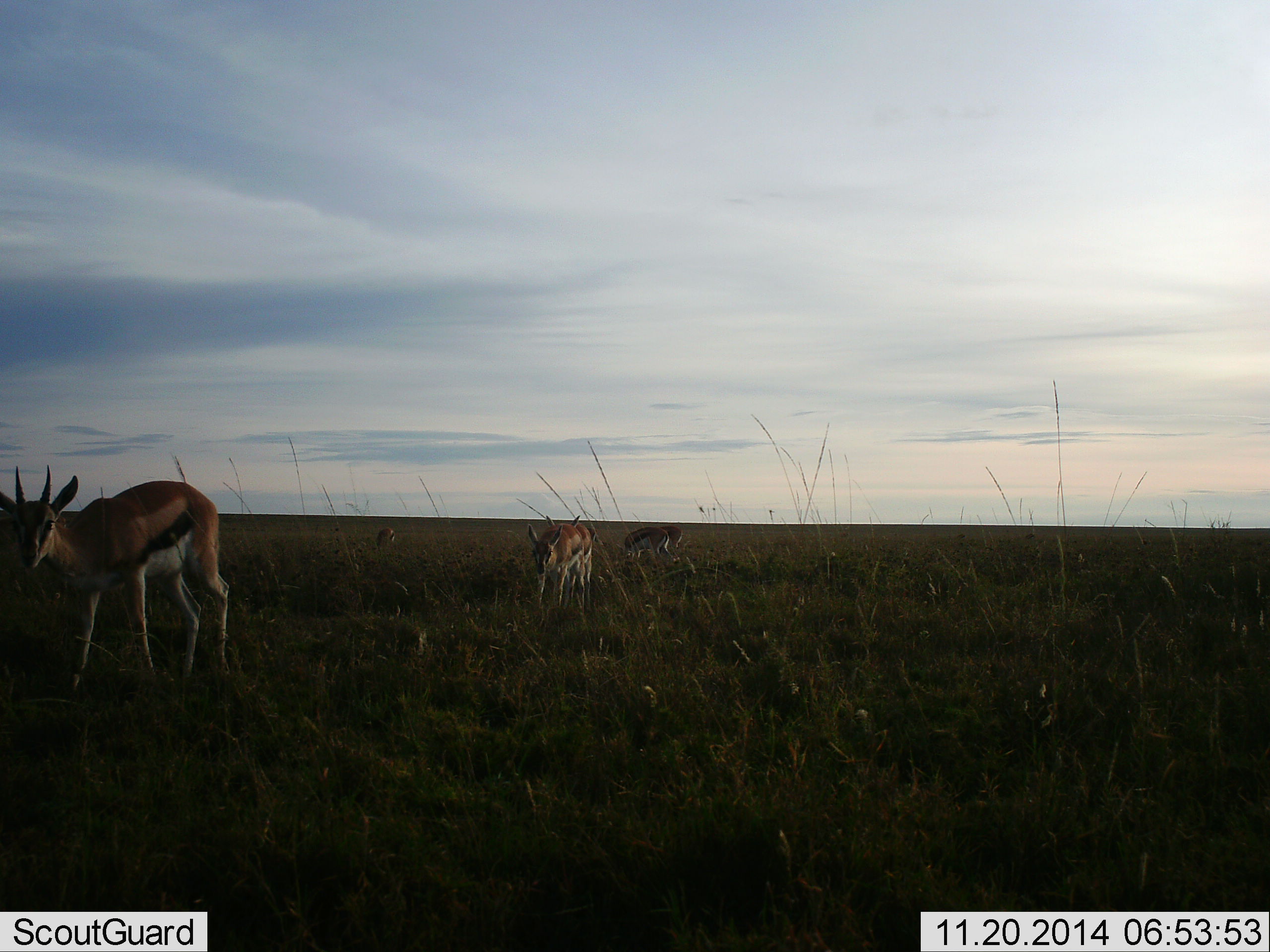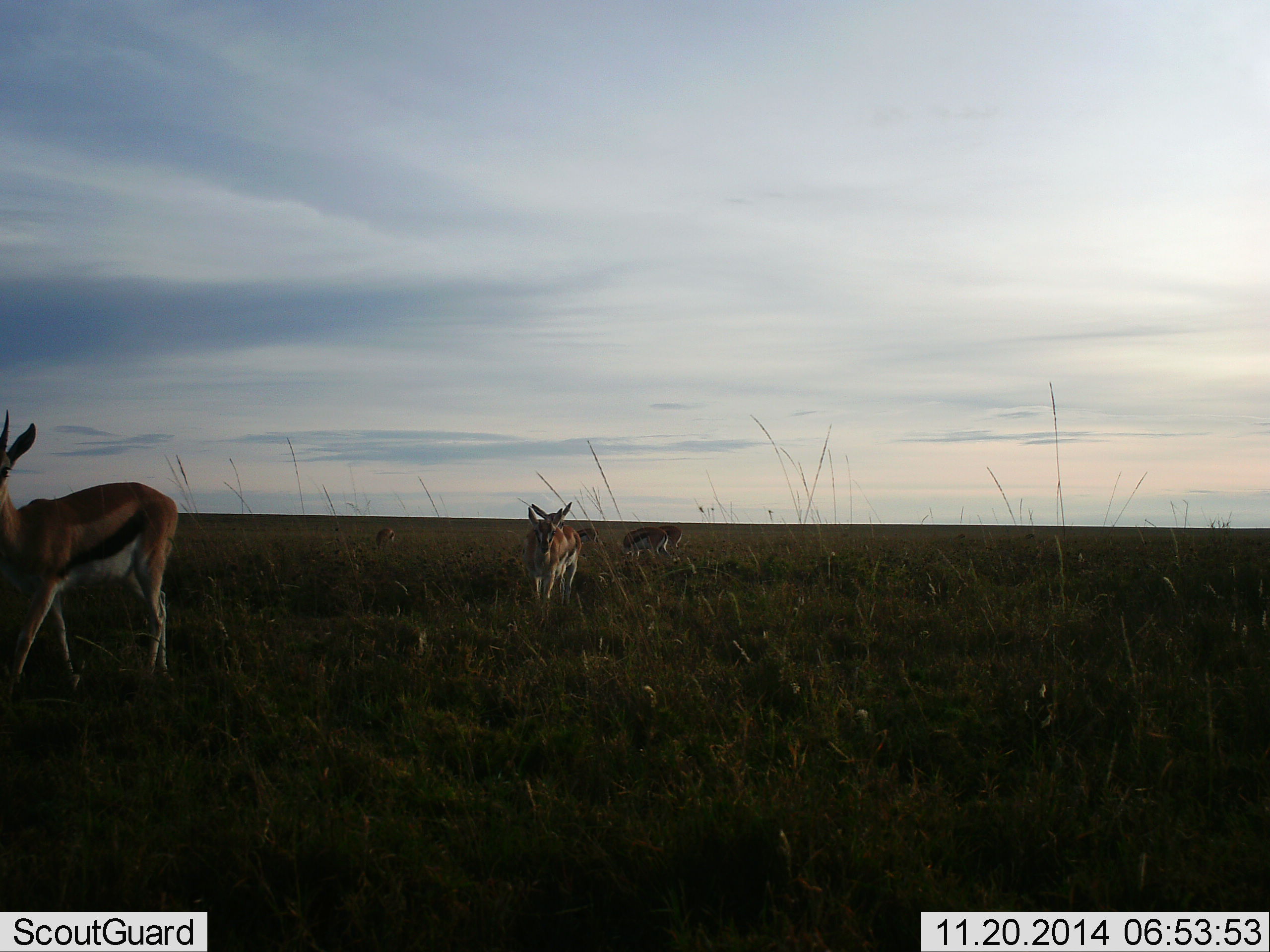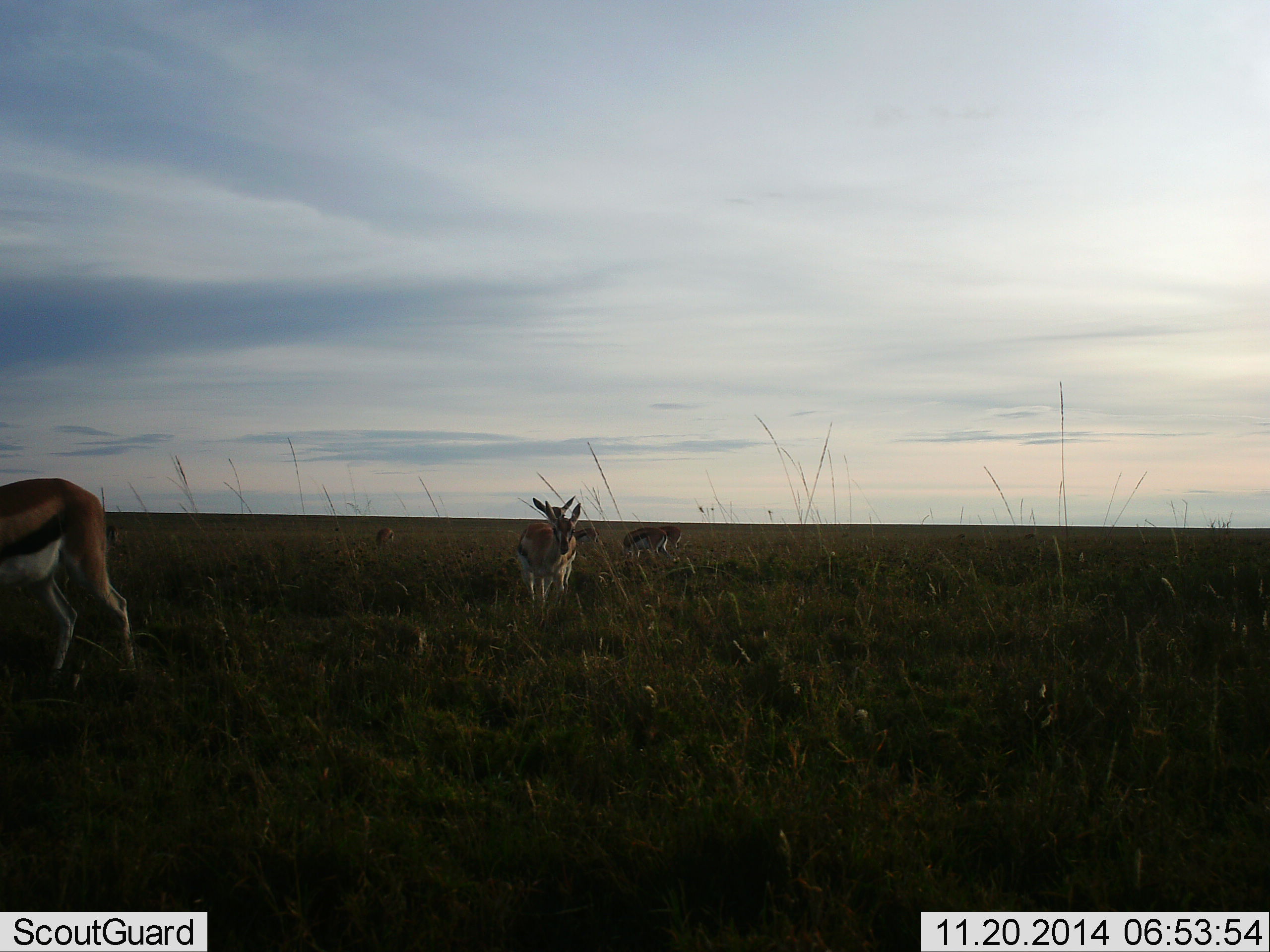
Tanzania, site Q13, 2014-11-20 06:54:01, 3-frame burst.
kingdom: Animalia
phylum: Chordata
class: Mammalia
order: Artiodactyla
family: Bovidae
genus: Eudorcas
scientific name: Eudorcas thomsonii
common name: thomson's gazelle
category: gazellethomsons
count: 5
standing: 10%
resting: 0%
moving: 90%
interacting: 0%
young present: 0%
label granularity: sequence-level